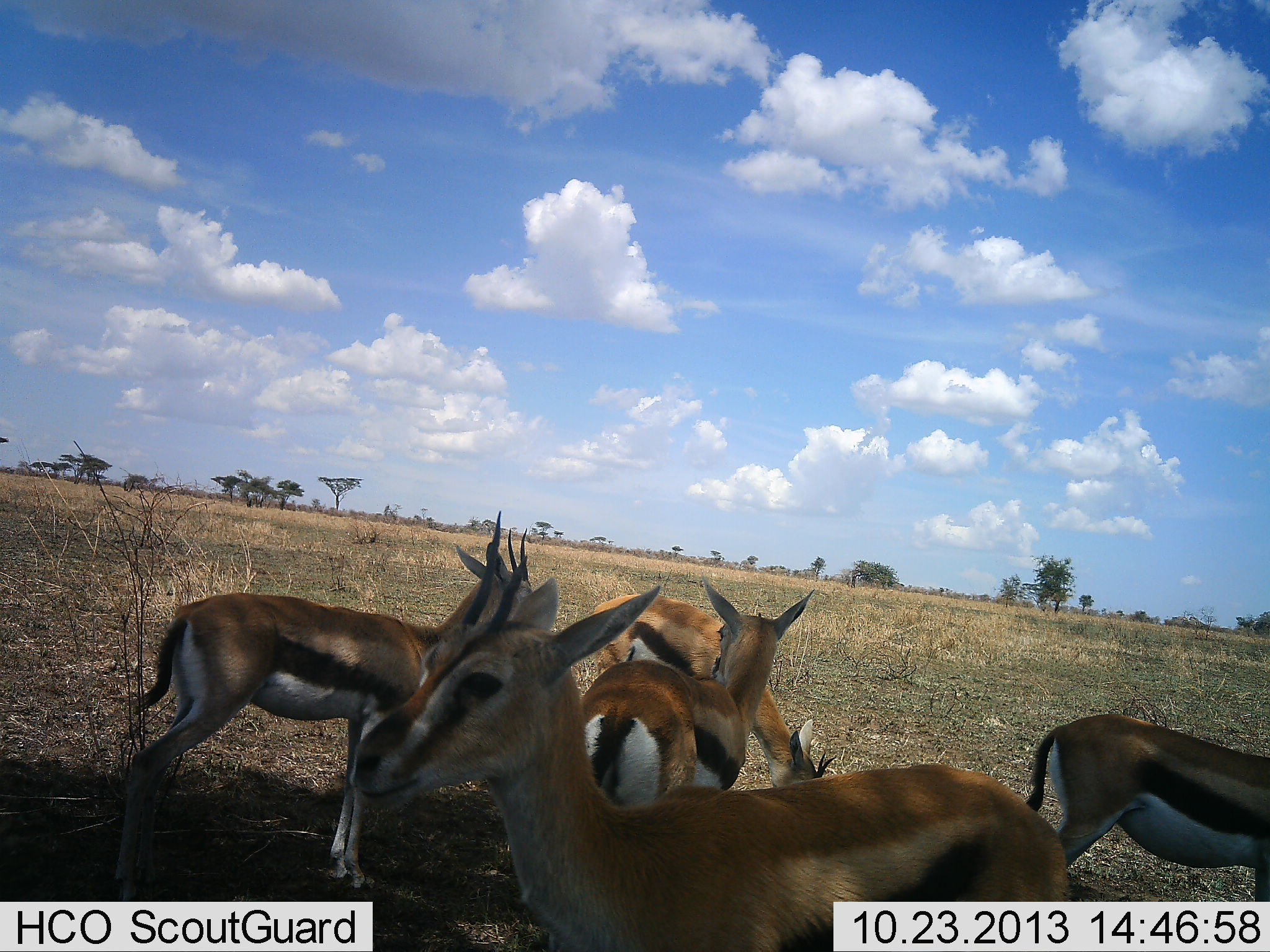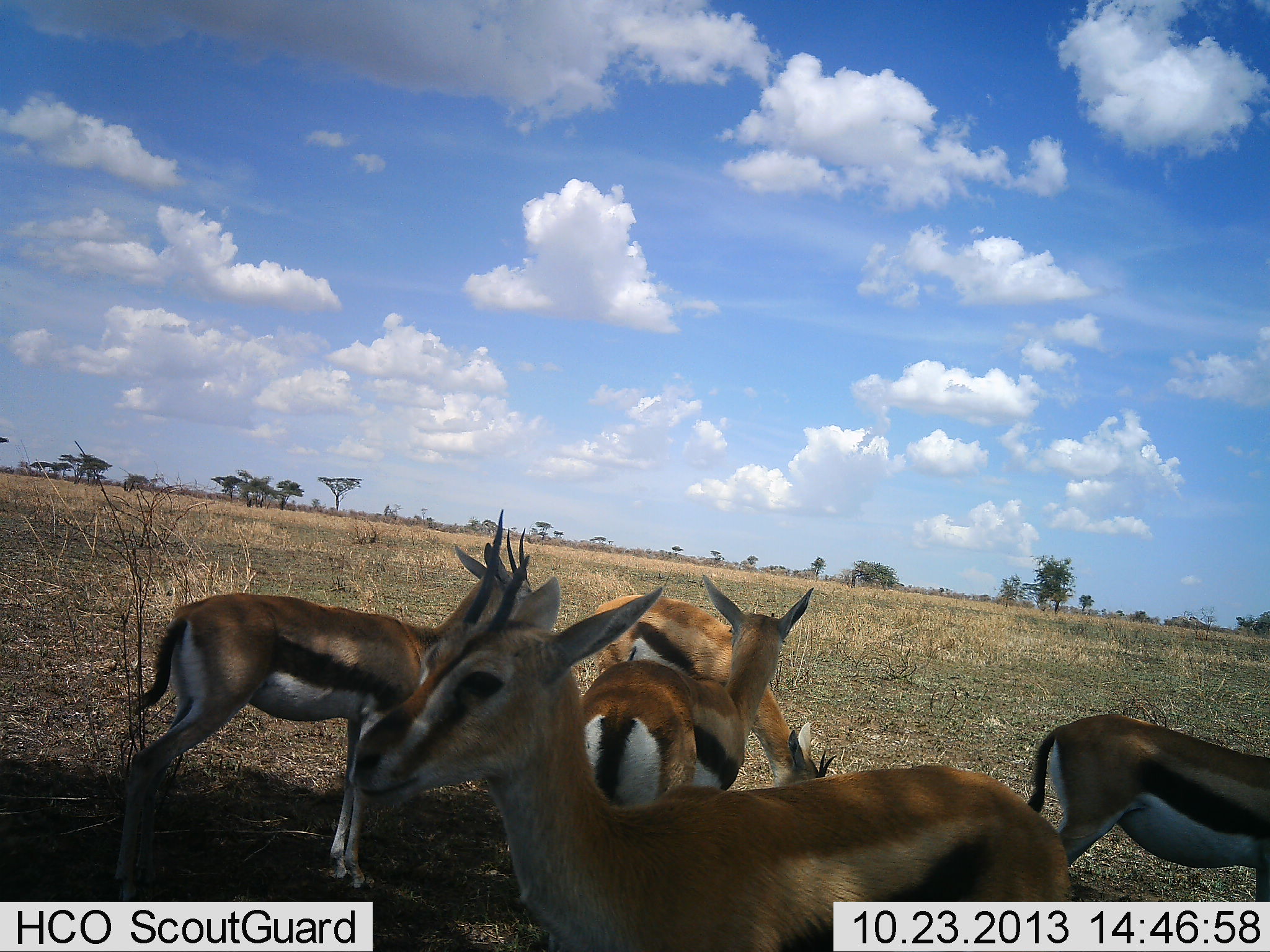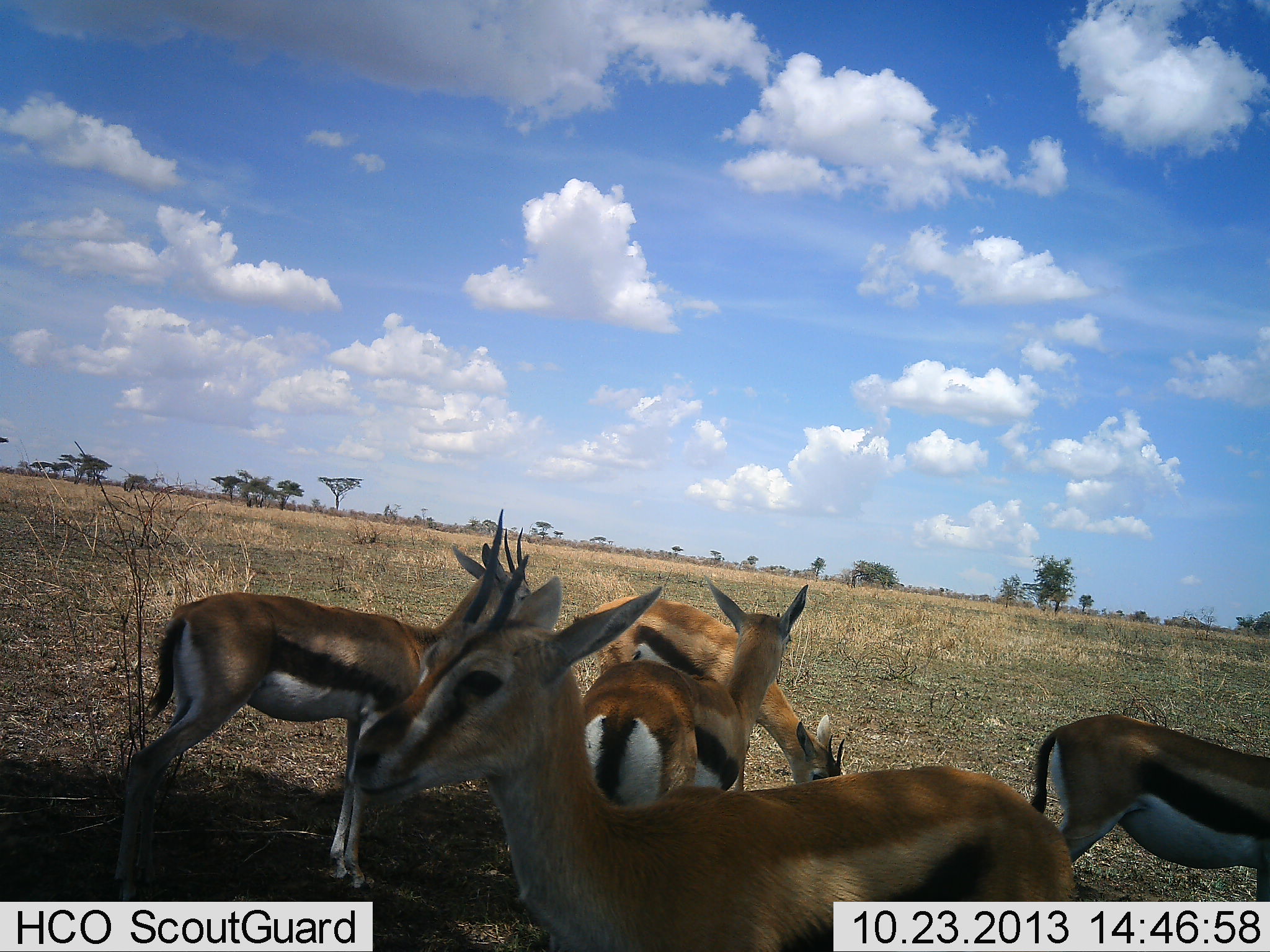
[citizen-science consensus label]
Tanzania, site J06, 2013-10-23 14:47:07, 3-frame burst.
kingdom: Animalia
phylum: Chordata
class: Mammalia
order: Artiodactyla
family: Bovidae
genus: Eudorcas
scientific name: Eudorcas thomsonii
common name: thomson's gazelle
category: gazellethomsons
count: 5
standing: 90%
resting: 10%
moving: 0%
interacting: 0%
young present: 0%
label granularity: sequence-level